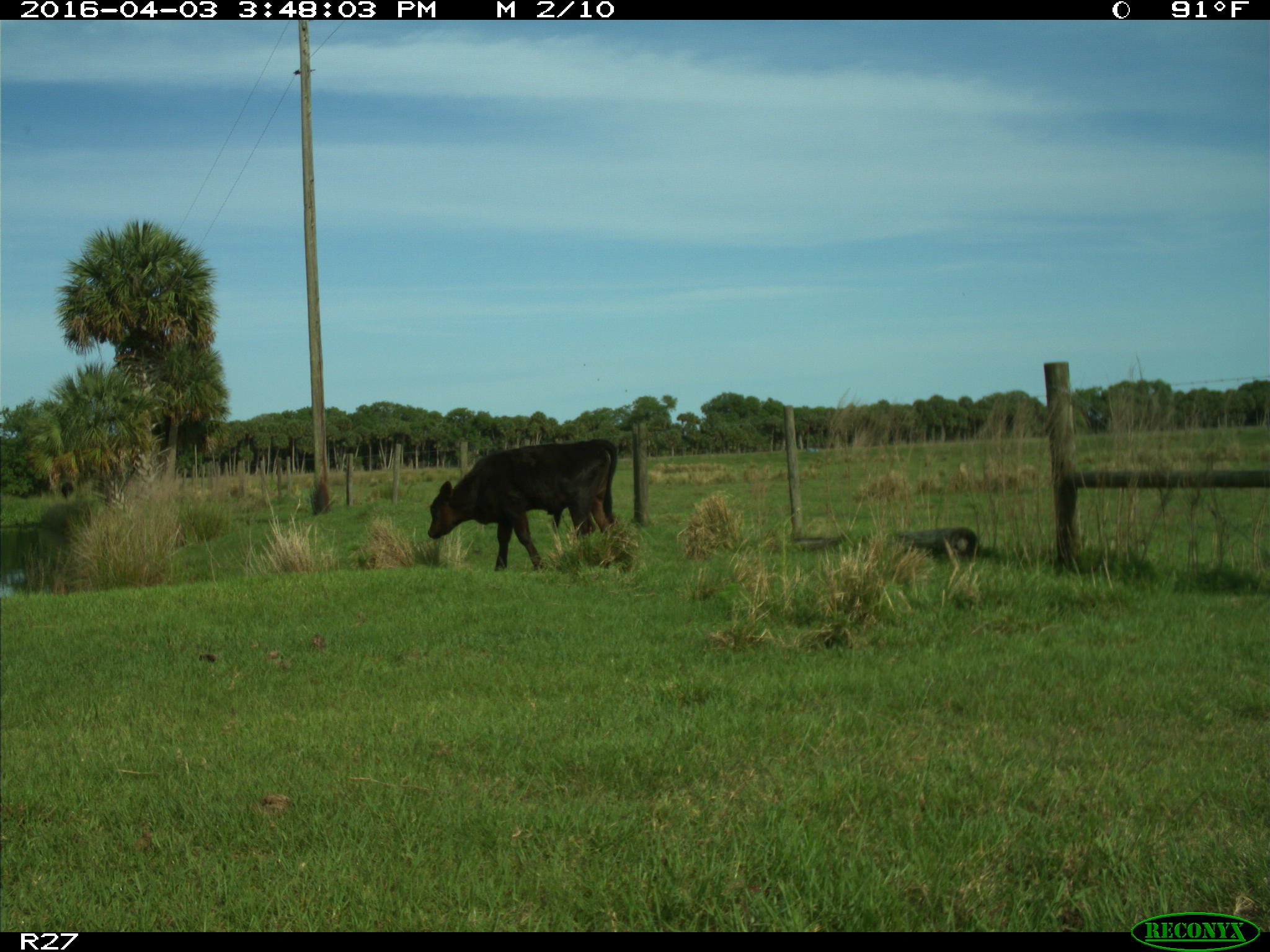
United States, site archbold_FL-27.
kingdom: Animalia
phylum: Chordata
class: Mammalia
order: Artiodactyla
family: Bovidae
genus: Bos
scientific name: Bos taurus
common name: domestic cow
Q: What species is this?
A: Bos taurus (domestic cow).